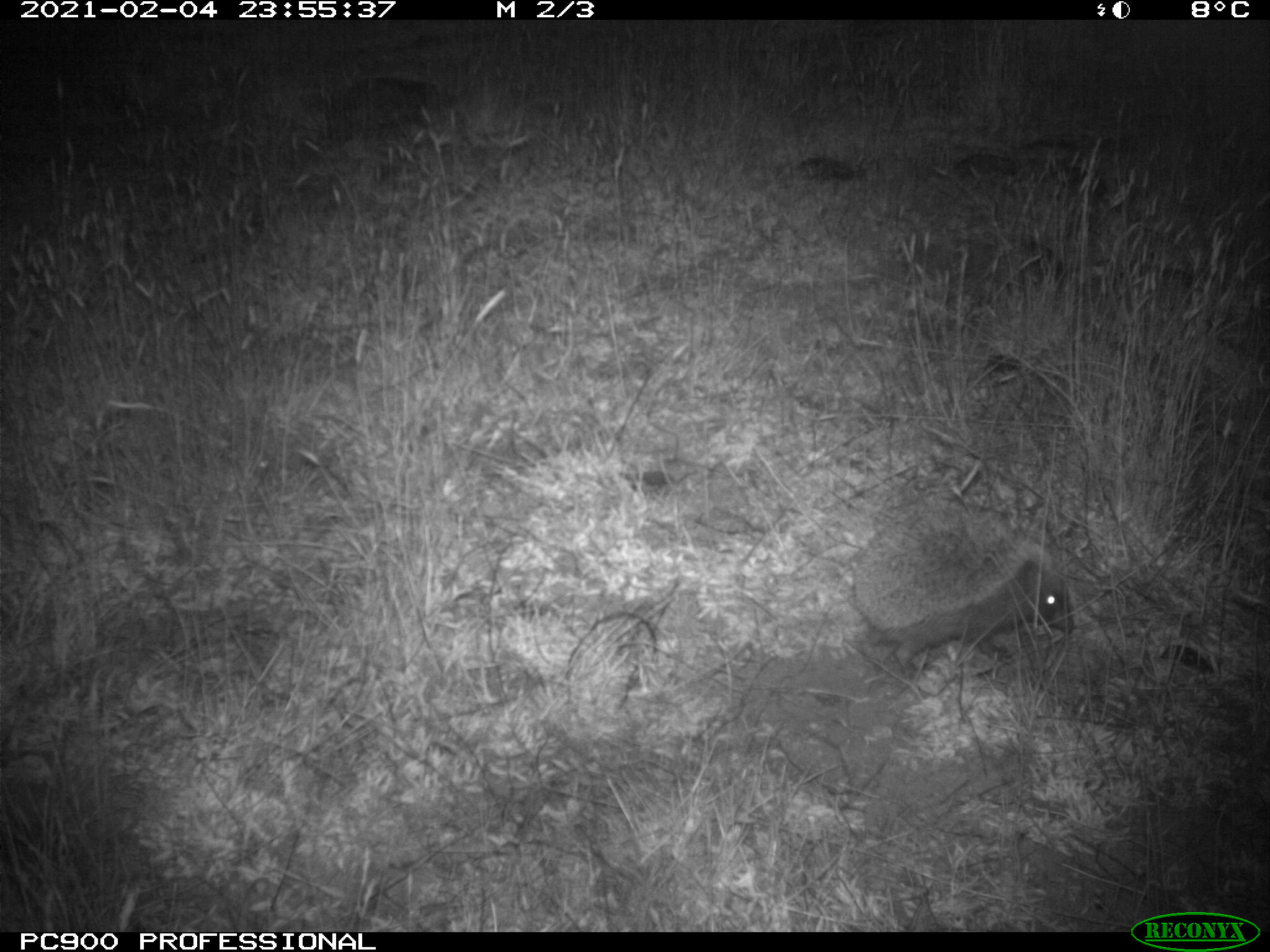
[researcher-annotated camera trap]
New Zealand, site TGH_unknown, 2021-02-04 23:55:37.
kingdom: Animalia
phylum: Chordata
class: Mammalia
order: Eulipotyphla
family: Erinaceidae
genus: Erinaceus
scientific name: Erinaceus europaeus europaeus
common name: european hedgehog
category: hedgehog